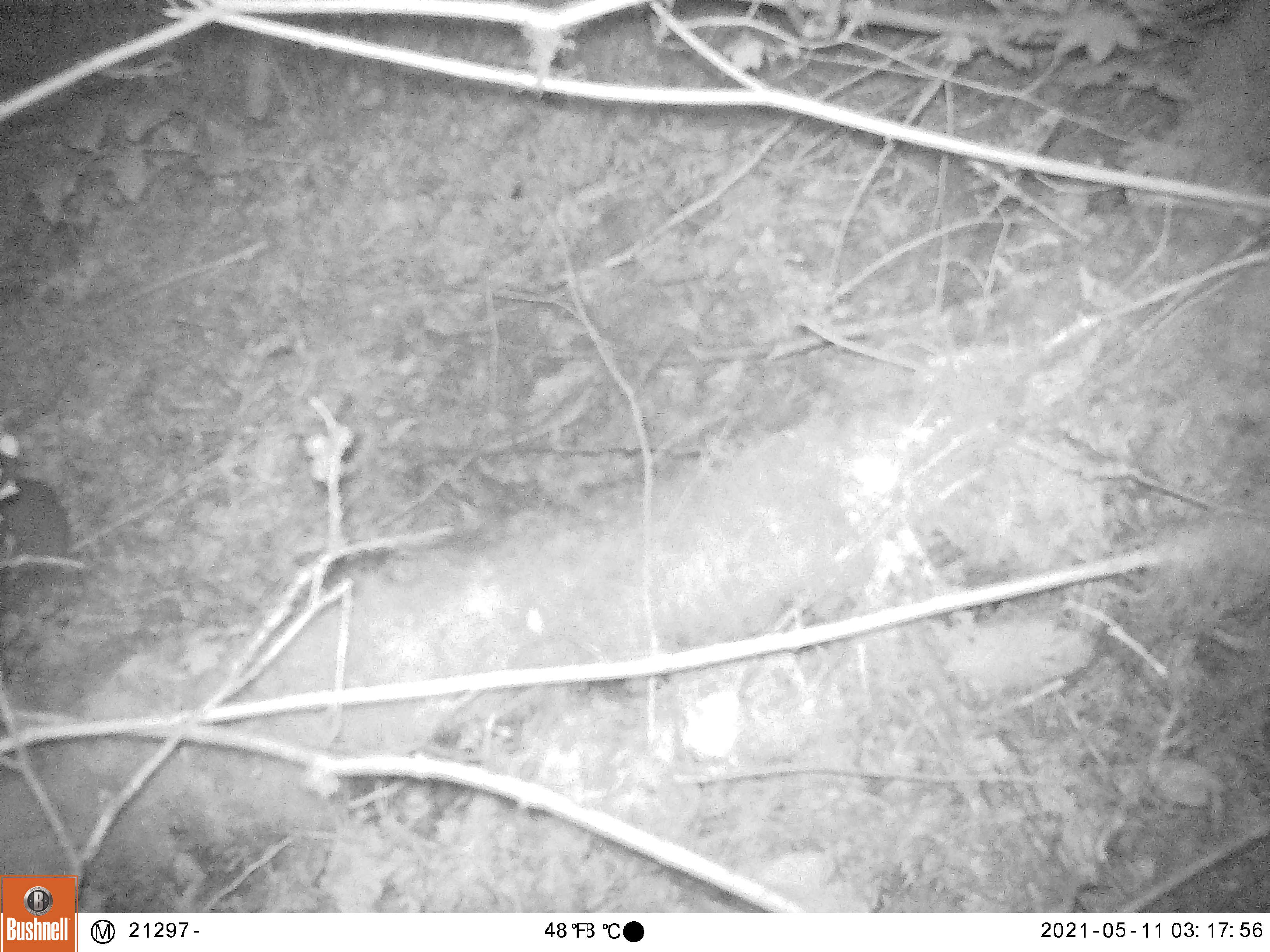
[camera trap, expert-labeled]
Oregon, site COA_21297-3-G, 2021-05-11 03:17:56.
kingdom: Animalia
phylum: Chordata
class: Mammalia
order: Lagomorpha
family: Leporidae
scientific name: Leporidae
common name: hares and rabbits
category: leporidae family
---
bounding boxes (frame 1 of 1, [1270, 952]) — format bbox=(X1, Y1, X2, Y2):
leporidae family: bbox=(0, 473, 80, 625)